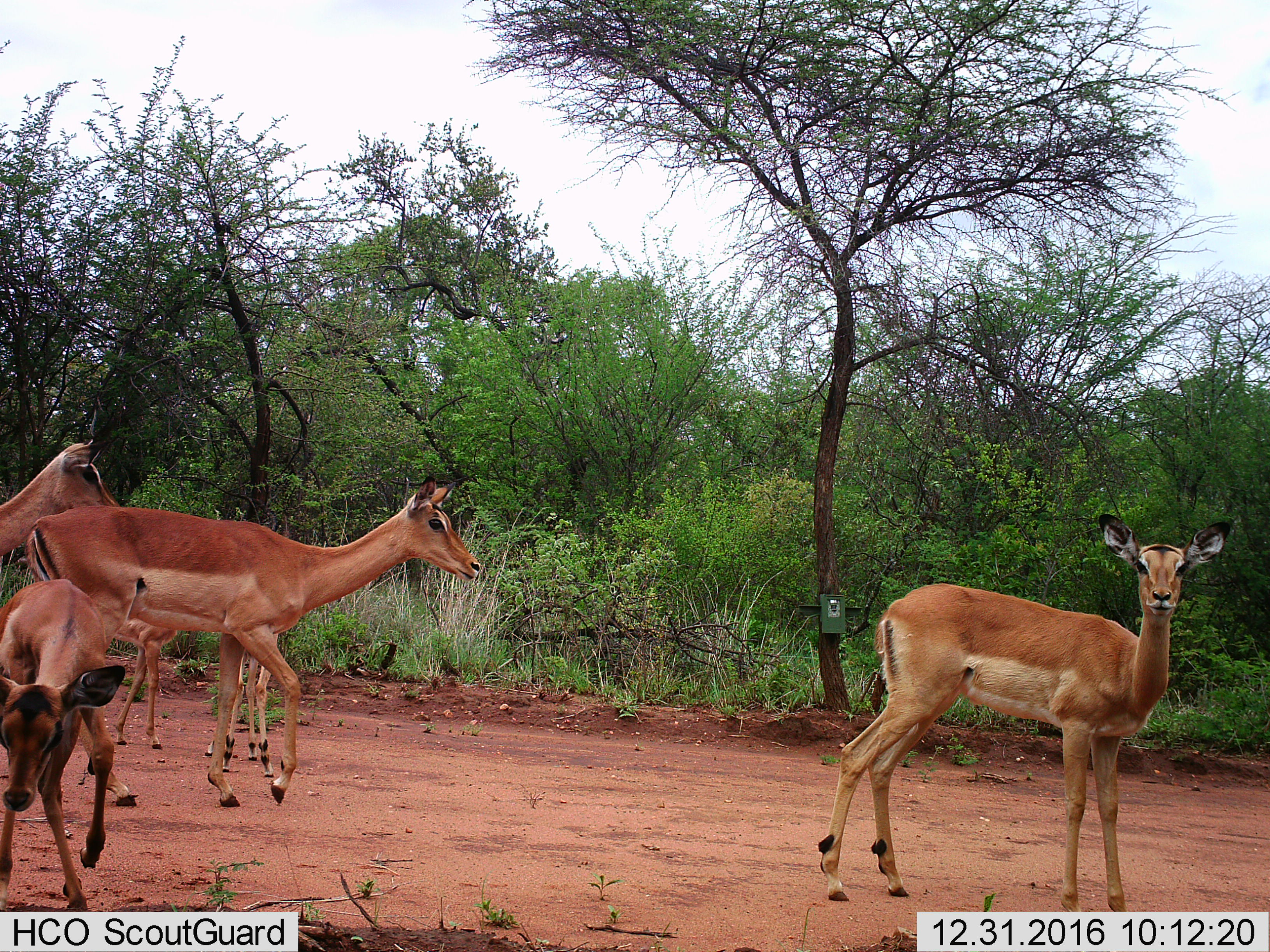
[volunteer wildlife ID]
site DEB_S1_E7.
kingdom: Animalia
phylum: Chordata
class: Mammalia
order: Artiodactyla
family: Bovidae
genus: Aepyceros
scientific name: Aepyceros melampus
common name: impala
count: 5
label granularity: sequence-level